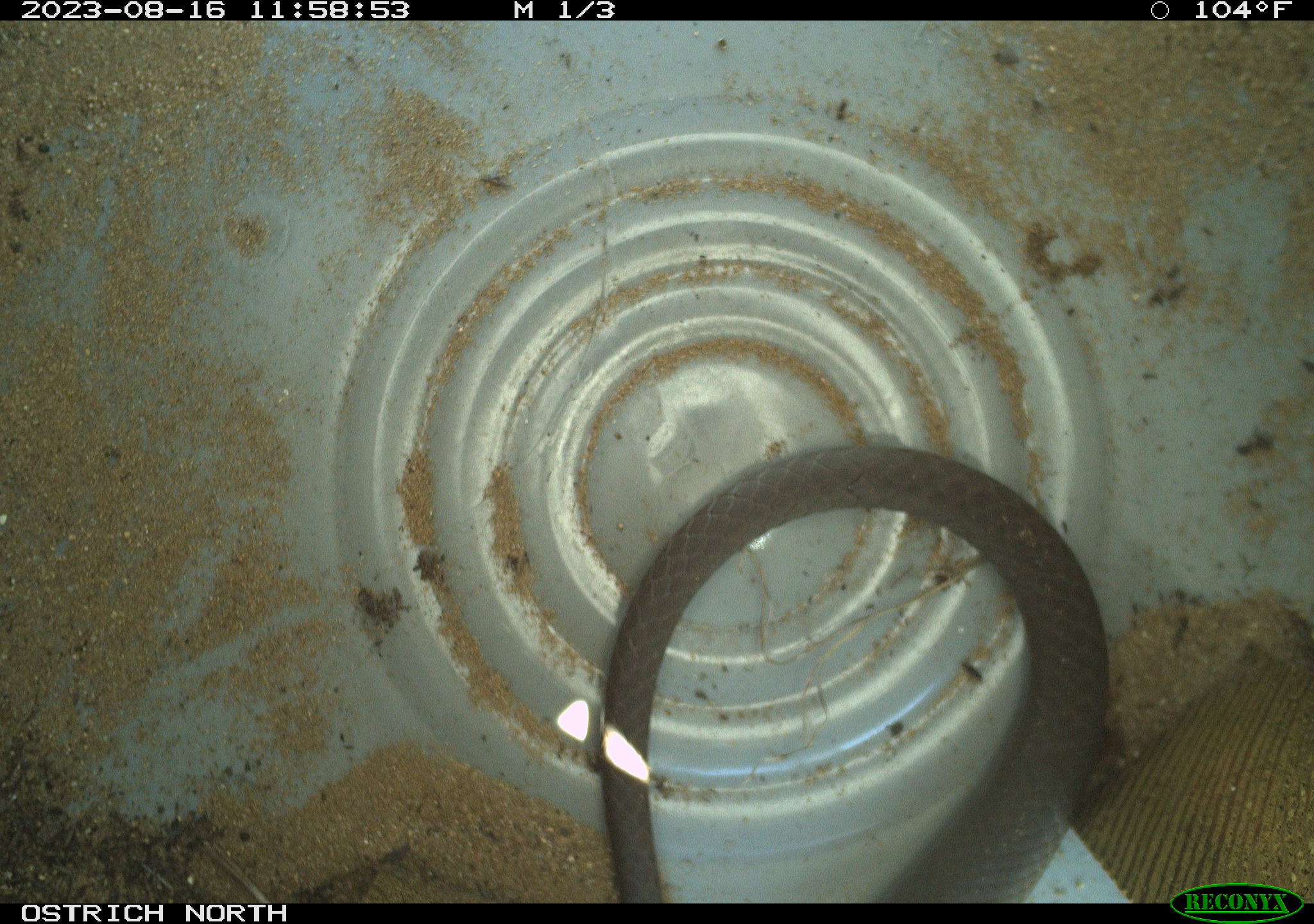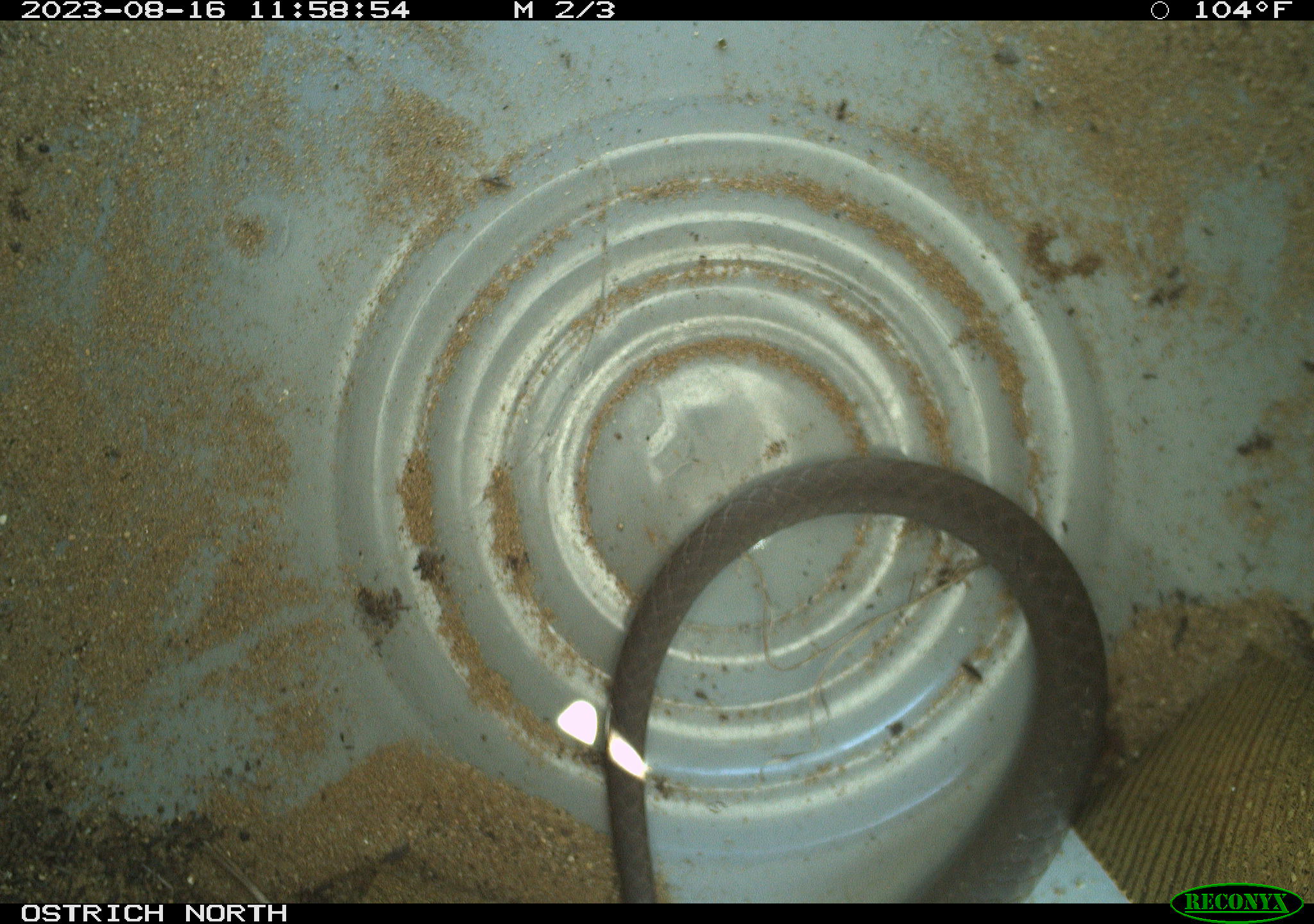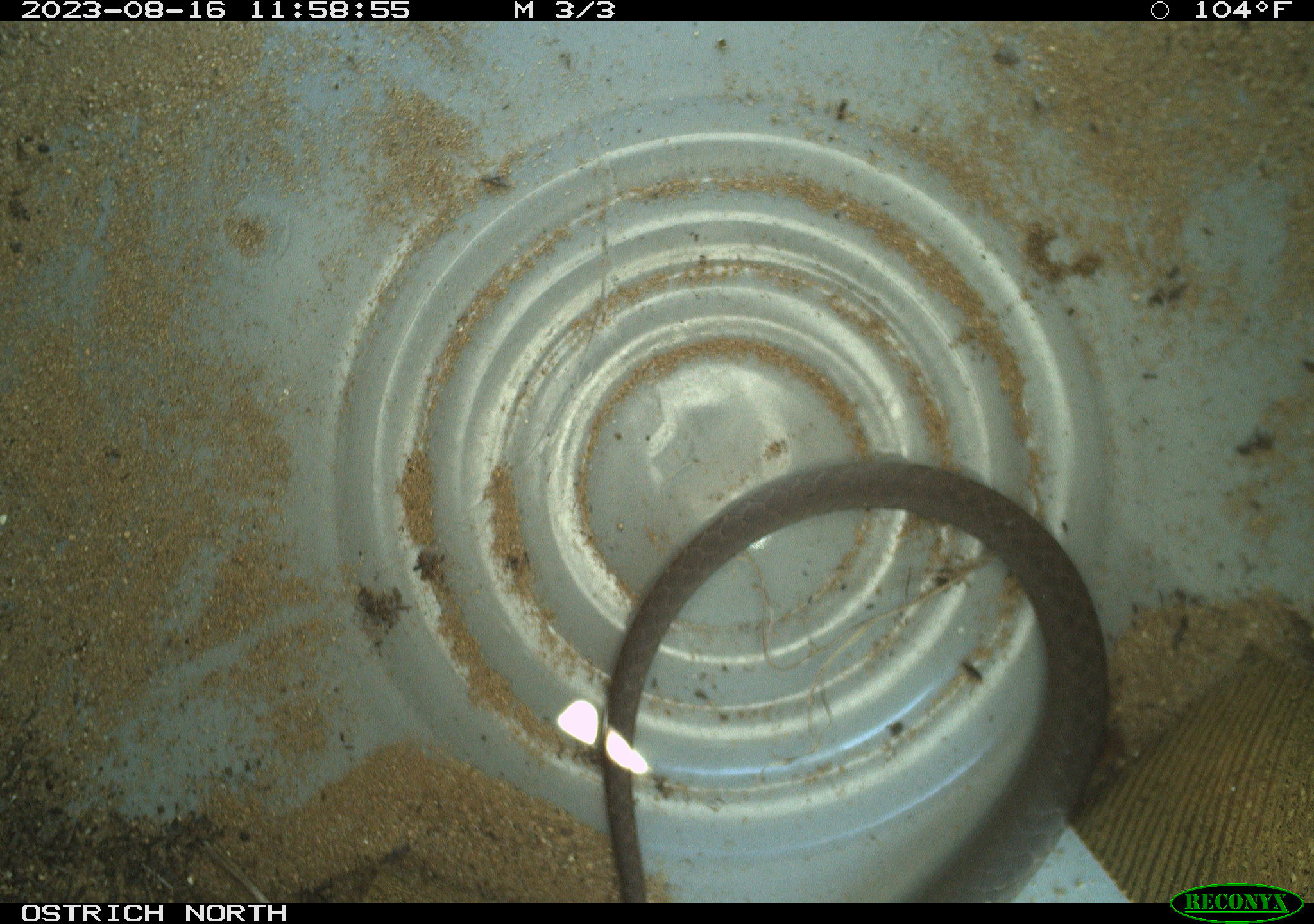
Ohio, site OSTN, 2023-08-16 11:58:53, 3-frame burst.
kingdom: Animalia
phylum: Chordata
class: Reptilia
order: Squamata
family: Colubridae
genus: Coluber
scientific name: Coluber constrictor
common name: eastern racer snake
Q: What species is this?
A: Eastern racer snake (Coluber constrictor).